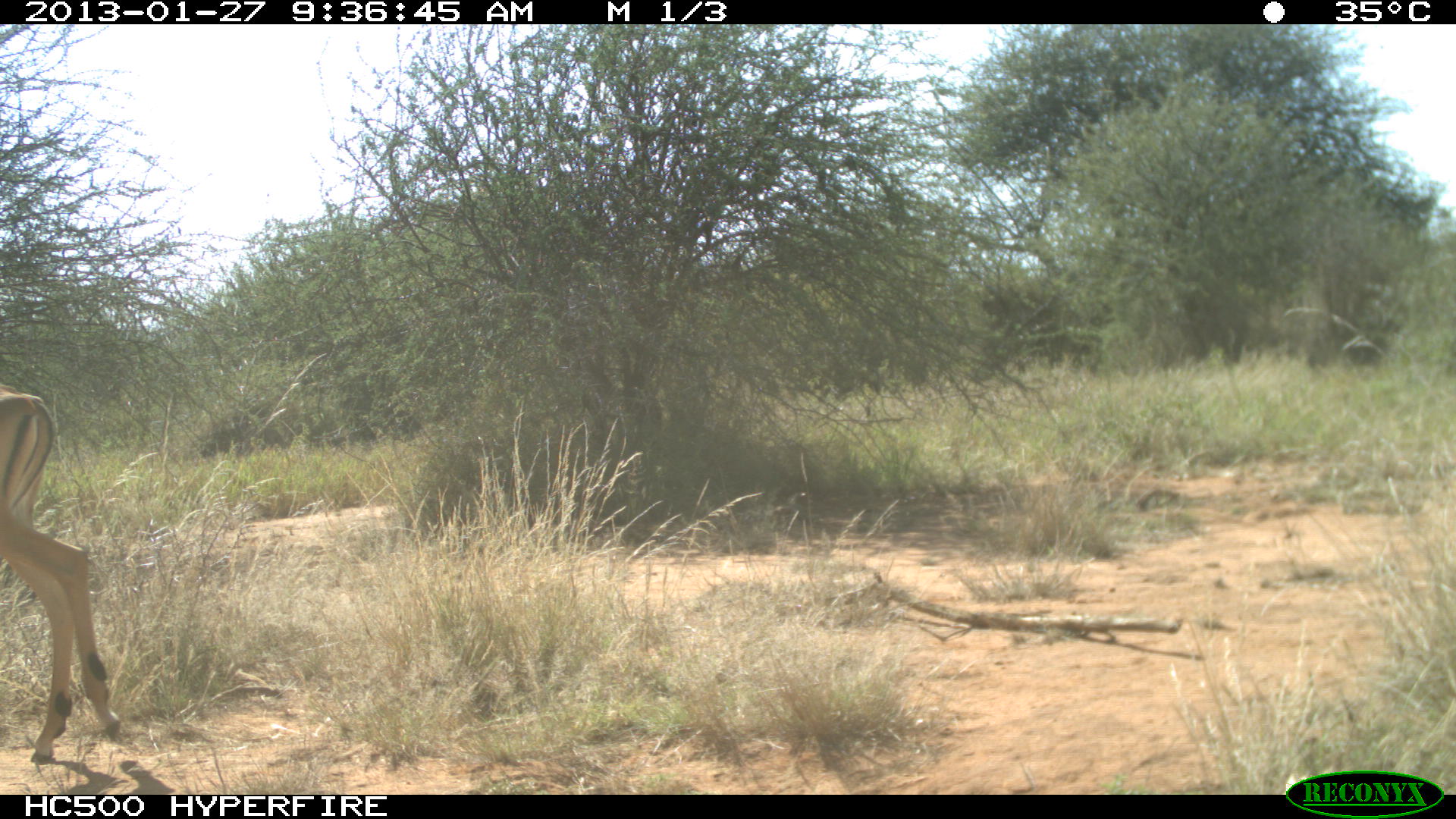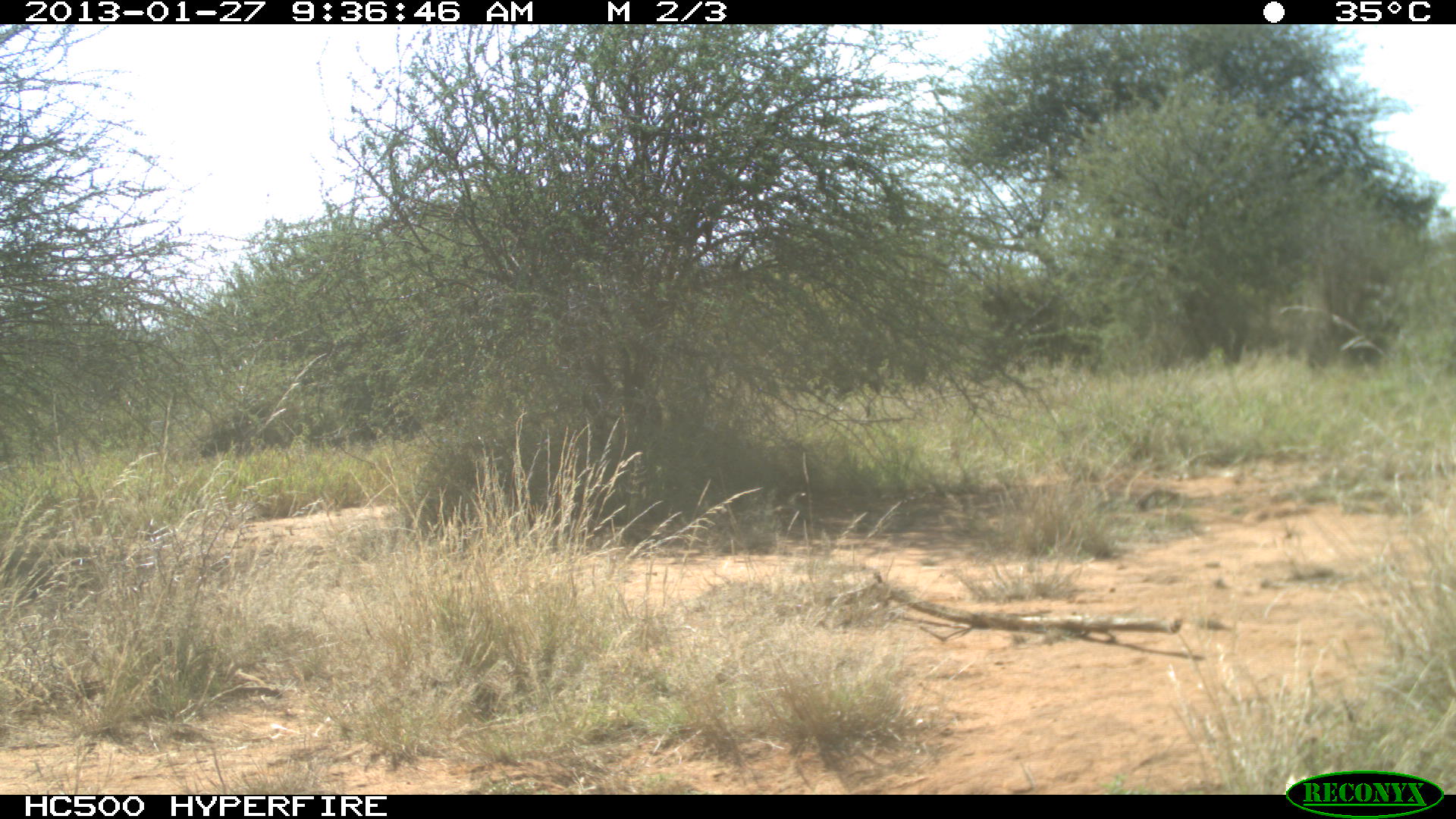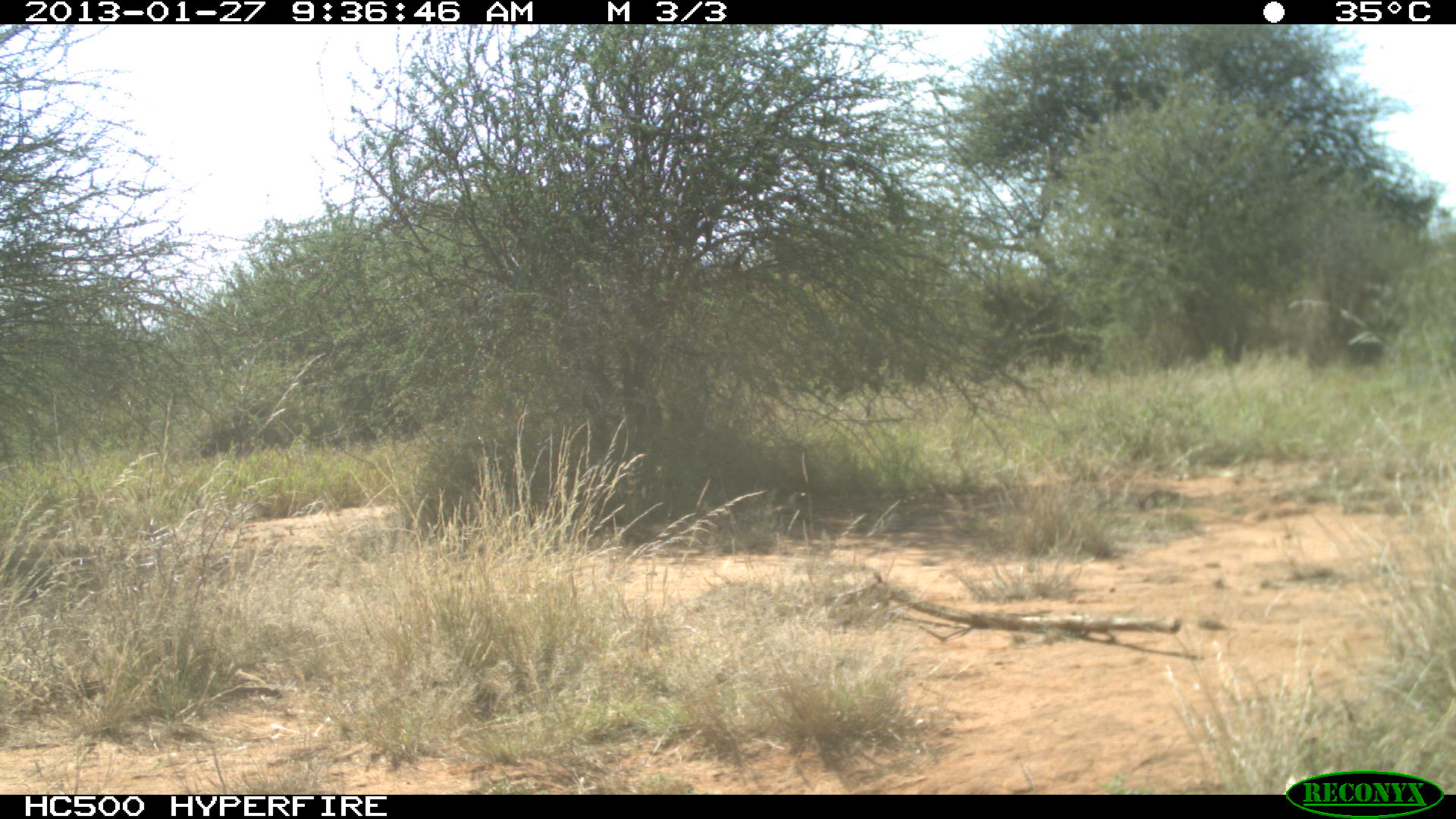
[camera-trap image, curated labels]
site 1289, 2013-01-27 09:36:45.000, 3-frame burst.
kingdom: Animalia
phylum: Chordata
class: Mammalia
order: Artiodactyla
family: Bovidae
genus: Aepyceros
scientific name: Aepyceros melampus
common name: impala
Aepyceros melampus (impala), count 1.